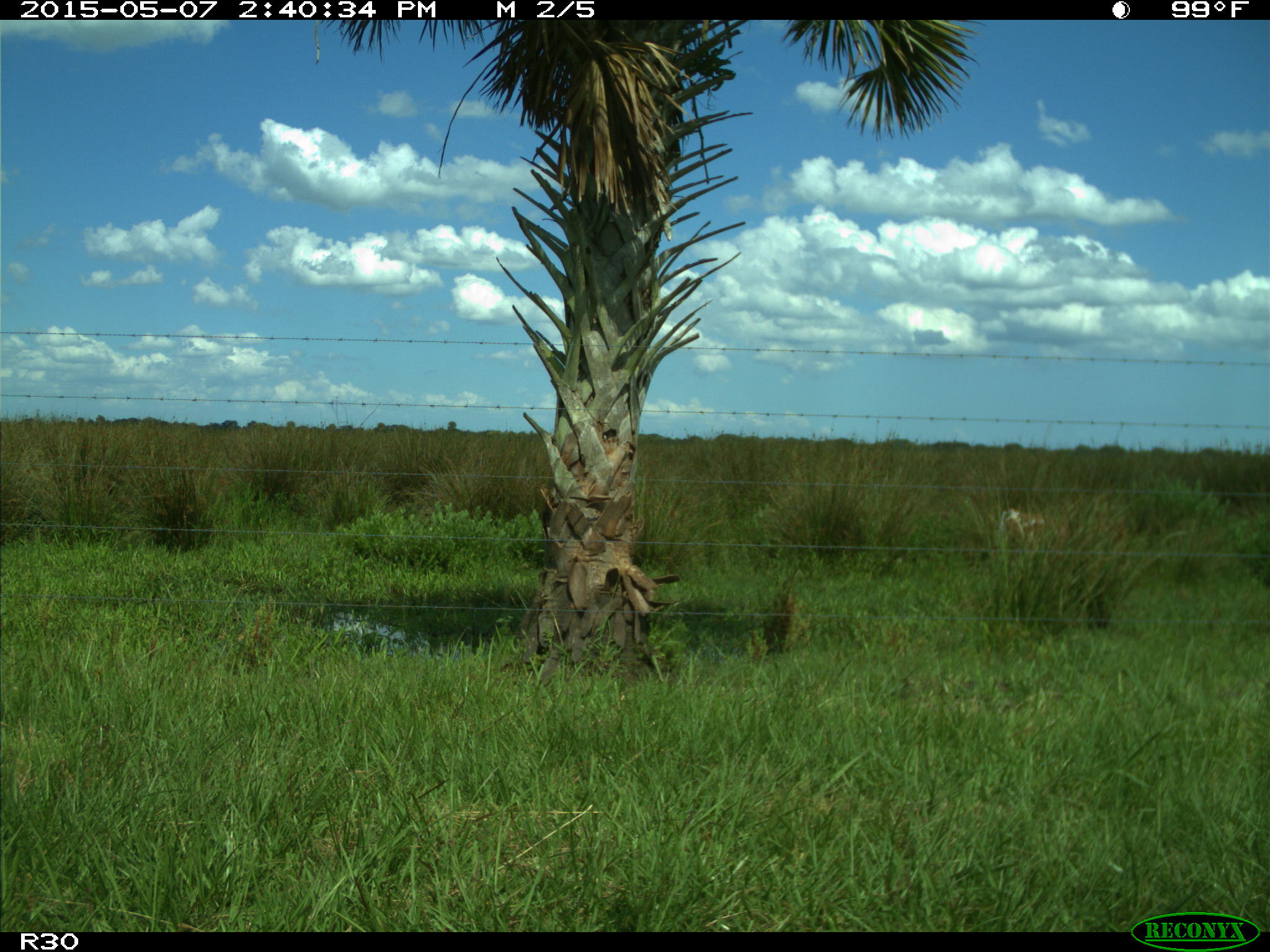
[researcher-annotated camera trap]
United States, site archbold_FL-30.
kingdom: Animalia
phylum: Chordata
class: Mammalia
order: Artiodactyla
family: Bovidae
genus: Bos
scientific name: Bos taurus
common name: domestic cow